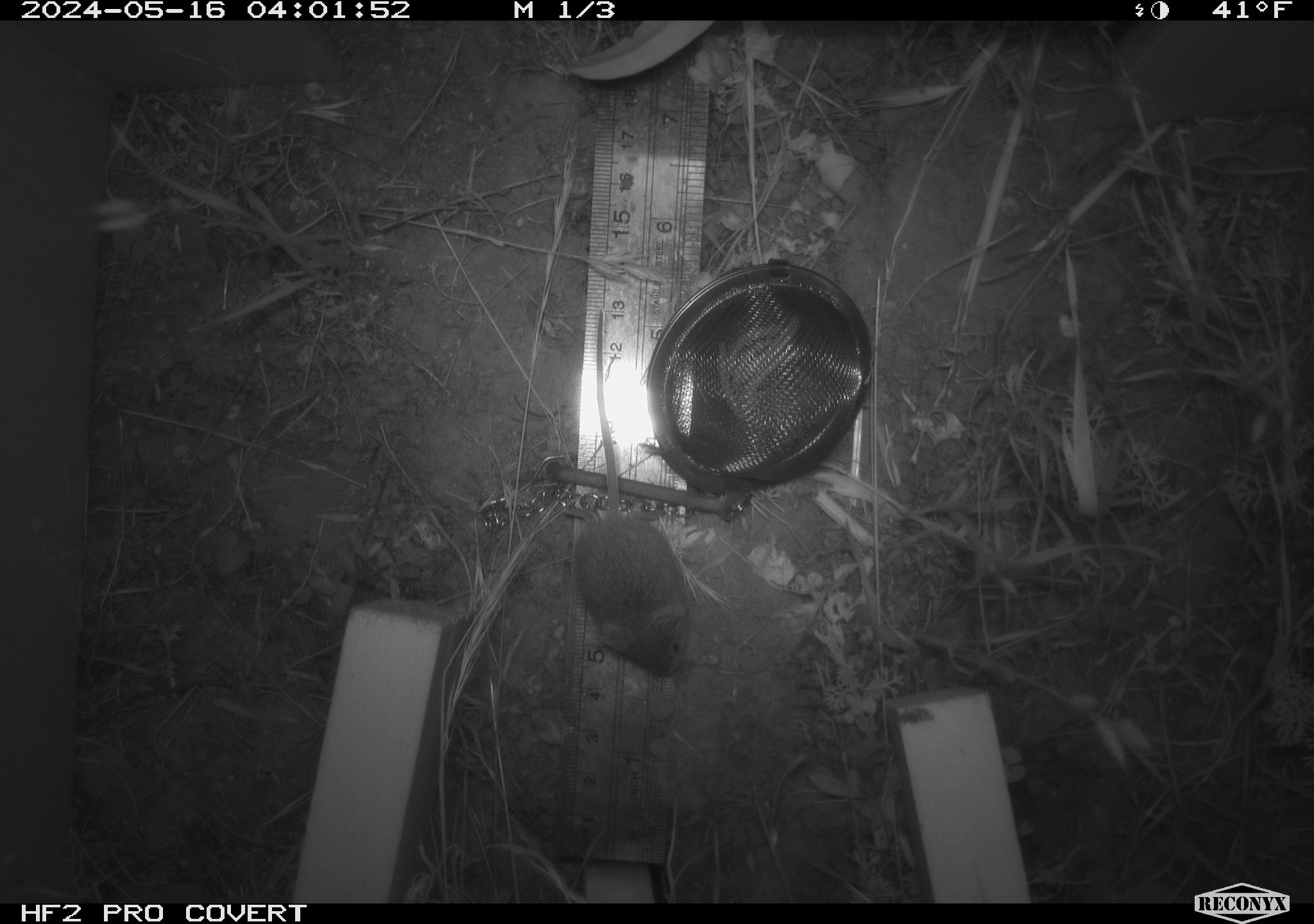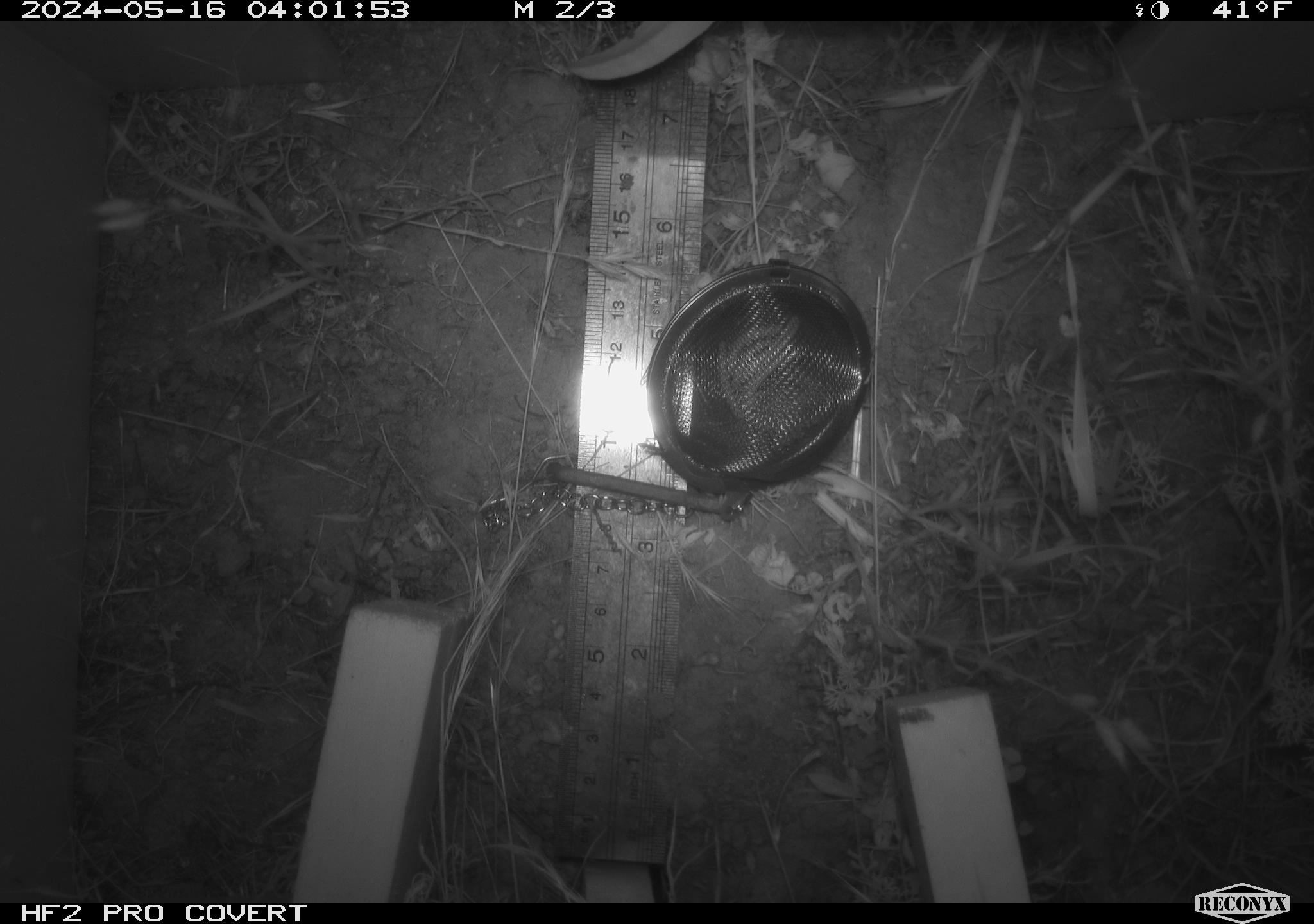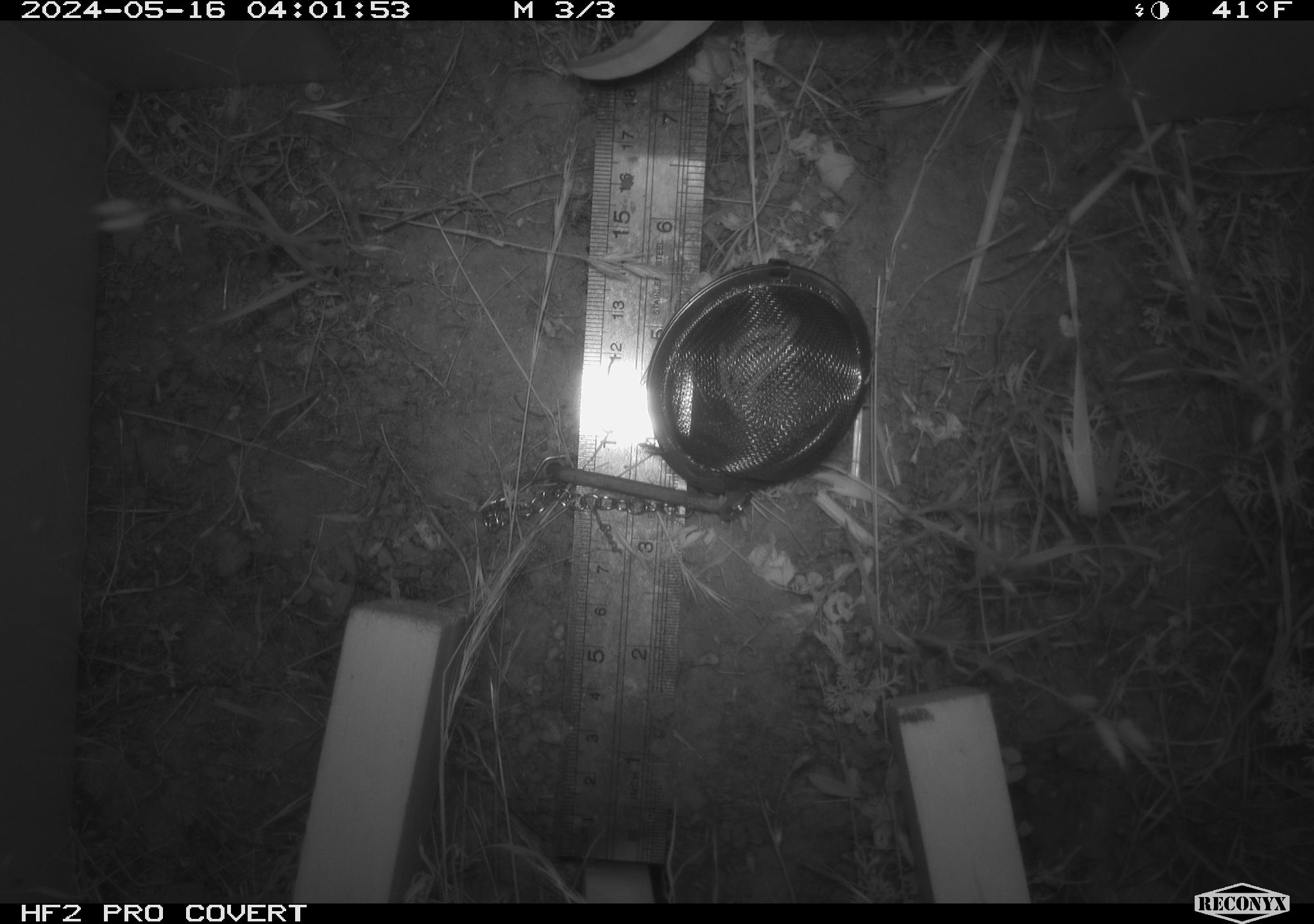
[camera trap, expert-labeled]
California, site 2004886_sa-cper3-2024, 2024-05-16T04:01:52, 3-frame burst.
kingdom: Animalia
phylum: Chordata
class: Mammalia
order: Rodentia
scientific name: Rodentia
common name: rodent